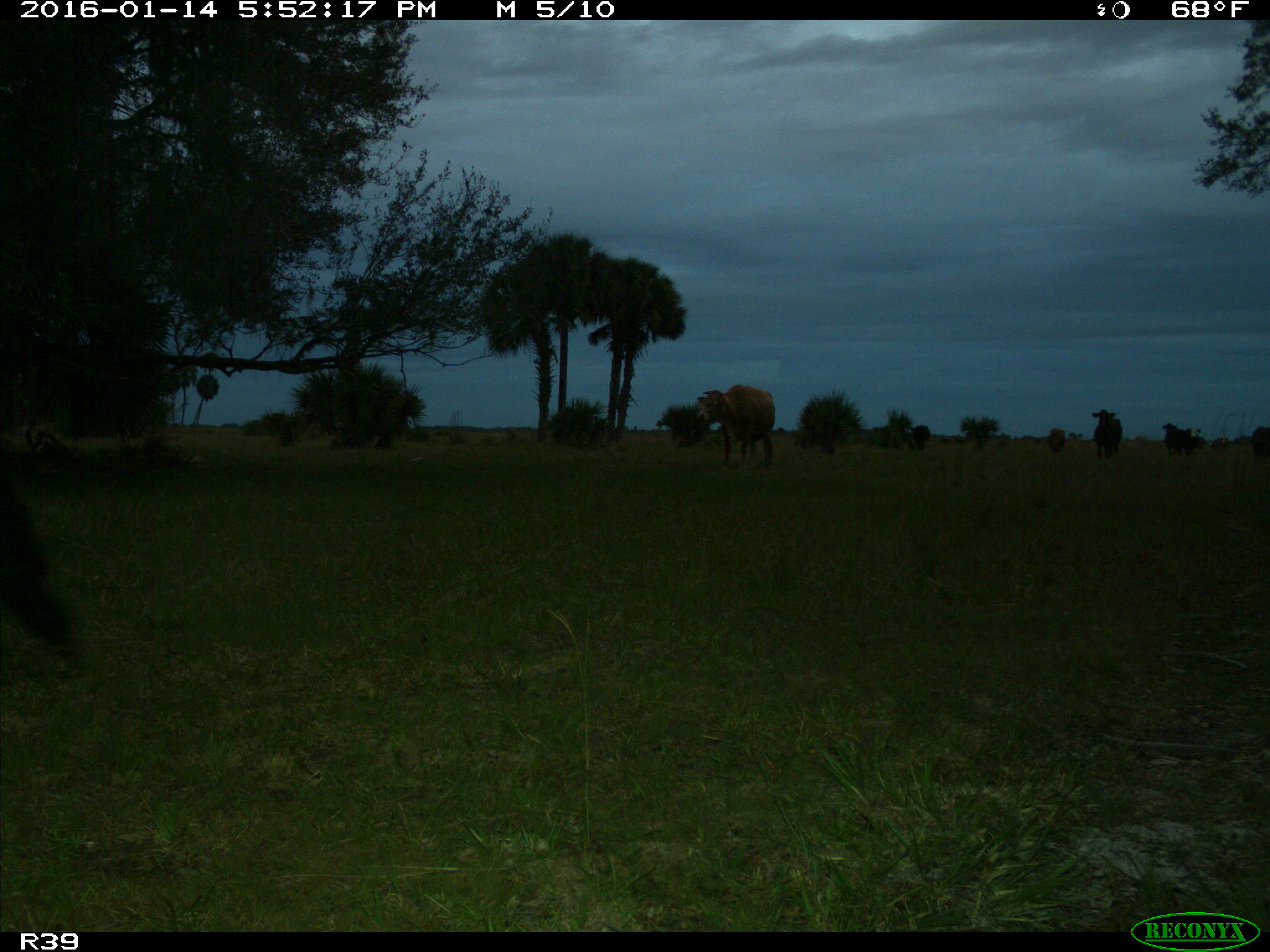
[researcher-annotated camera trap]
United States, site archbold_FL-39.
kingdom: Animalia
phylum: Chordata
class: Mammalia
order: Artiodactyla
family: Bovidae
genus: Bos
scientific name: Bos taurus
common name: domestic cow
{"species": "Bos taurus (domestic cow)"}